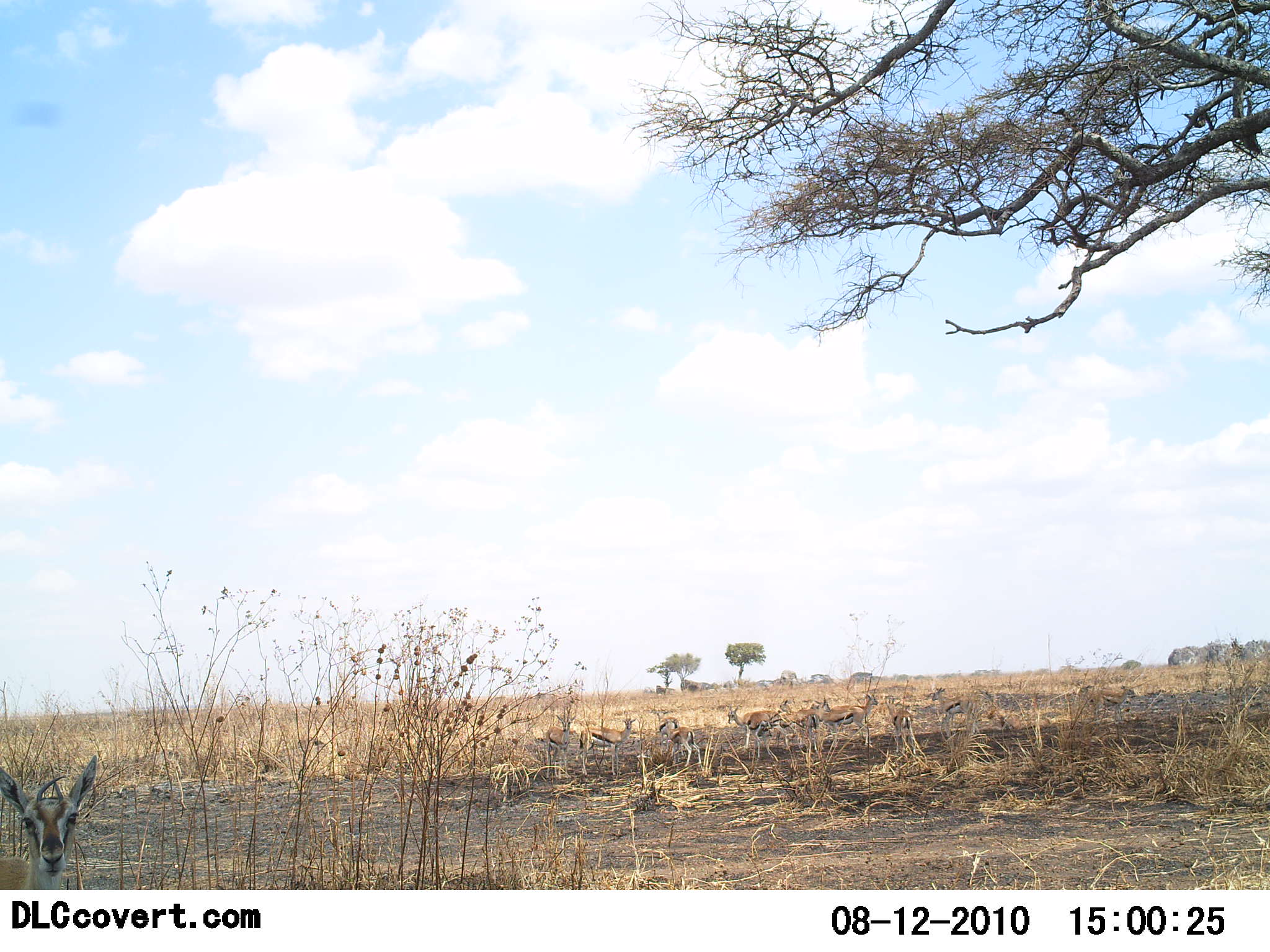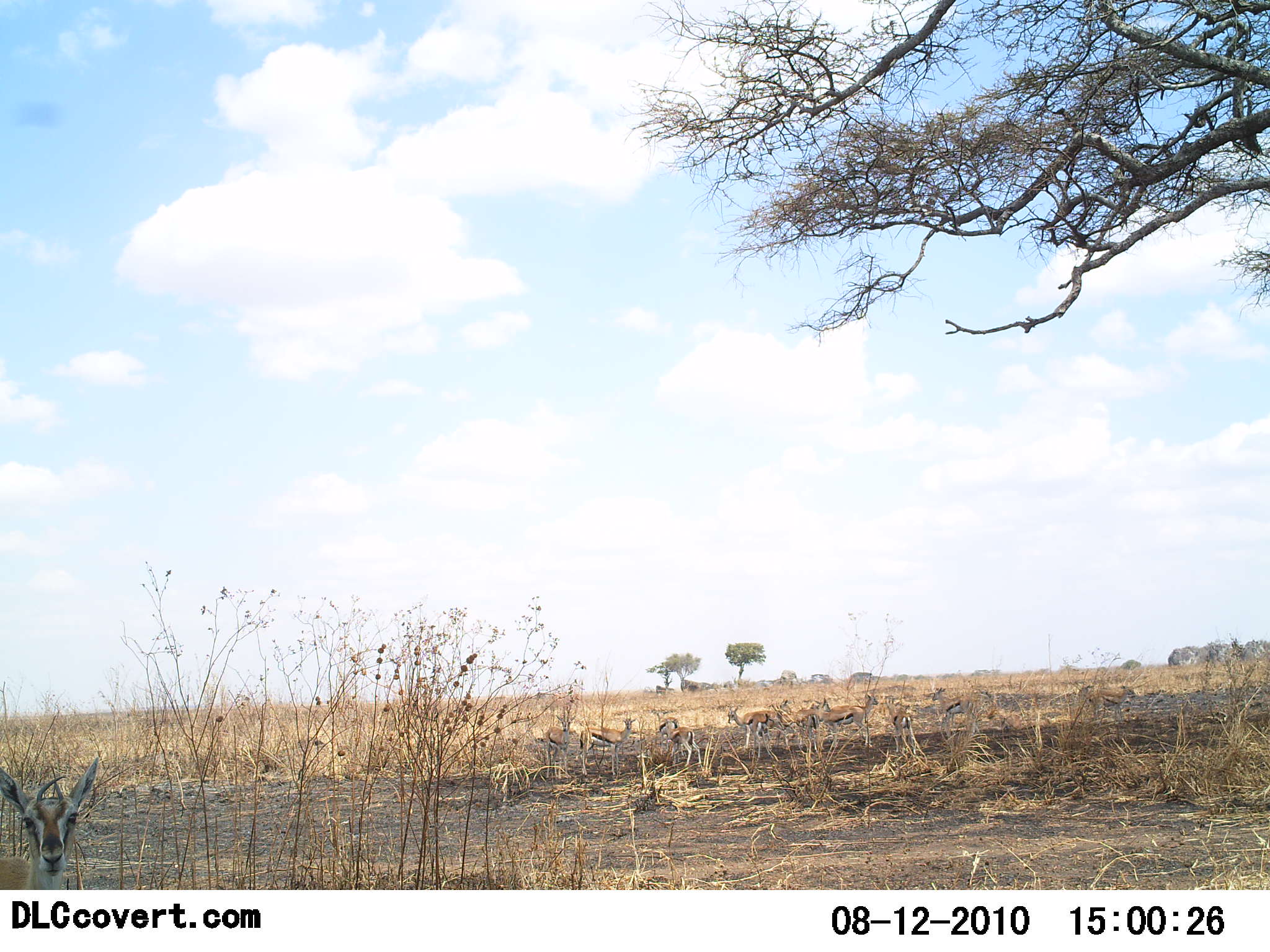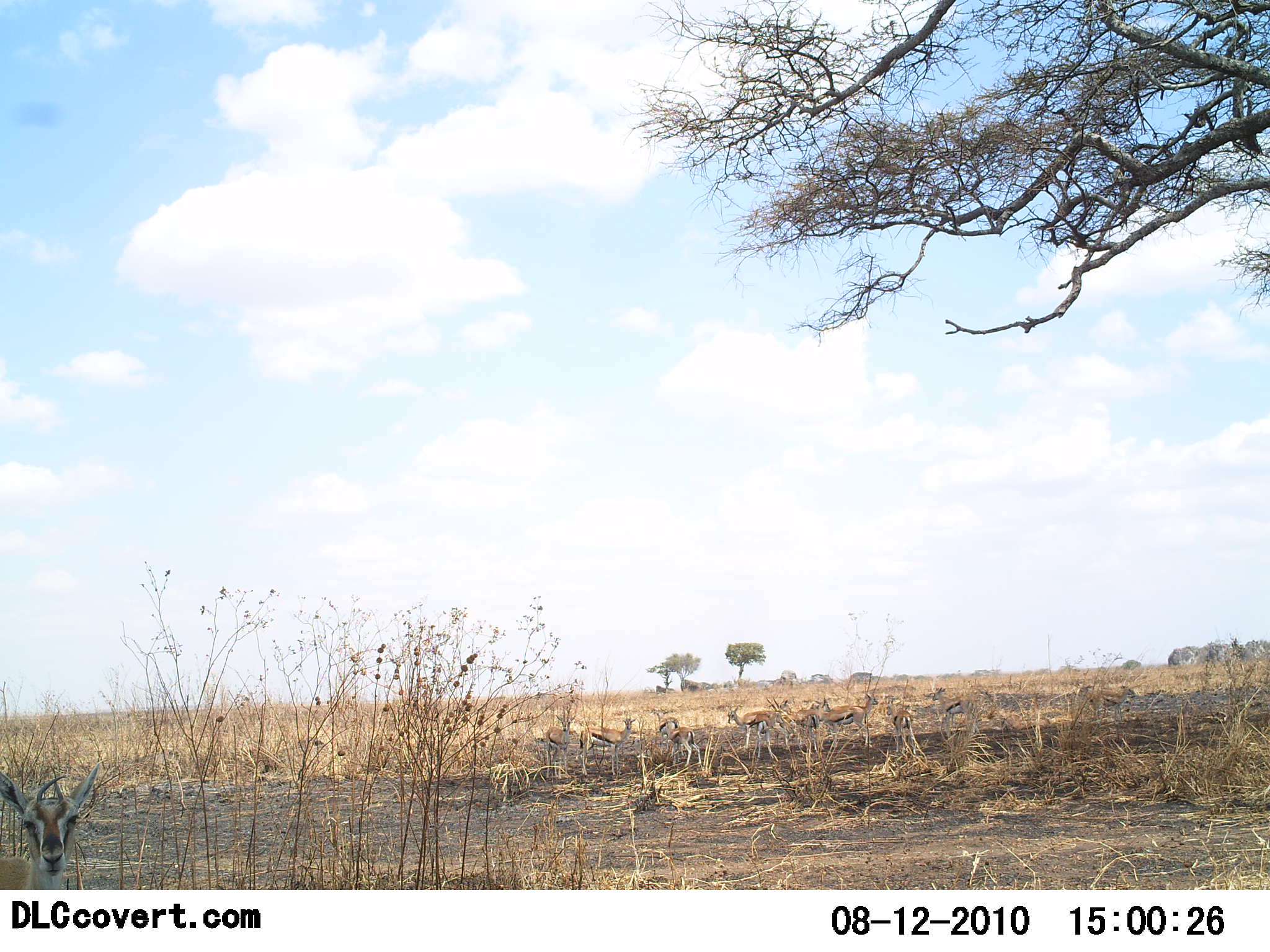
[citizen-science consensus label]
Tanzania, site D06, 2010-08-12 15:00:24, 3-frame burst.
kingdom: Animalia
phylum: Chordata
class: Mammalia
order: Artiodactyla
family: Bovidae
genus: Eudorcas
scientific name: Eudorcas thomsonii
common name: thomson's gazelle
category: gazellethomsons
Gazellethomsons (thomson's gazelle) (Eudorcas thomsonii), count 11-50. Behavior (volunteer vote fractions): standing 77%, resting 31%, moving 8%, interacting 0%. Young present (vote fraction): 0%. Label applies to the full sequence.